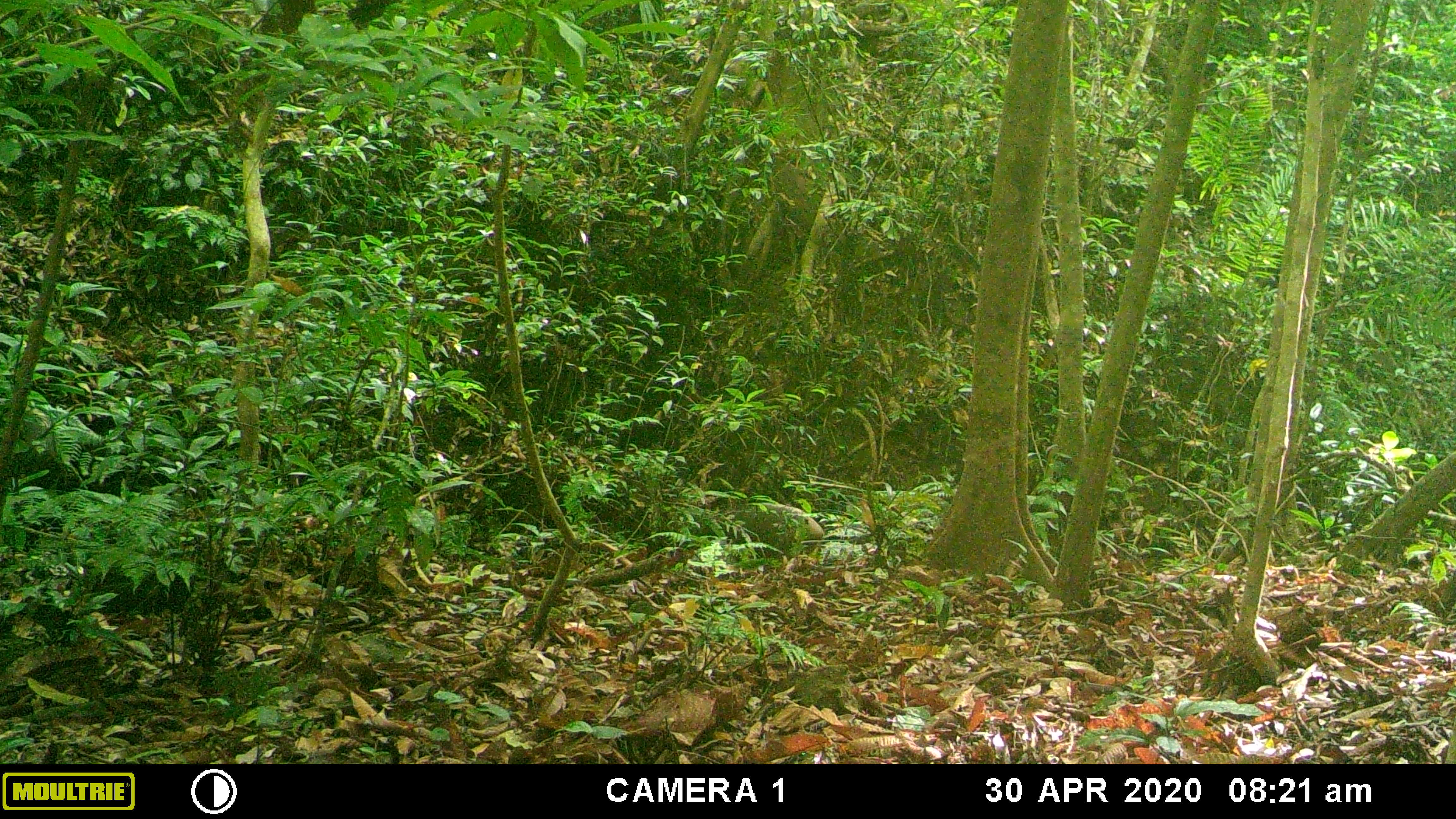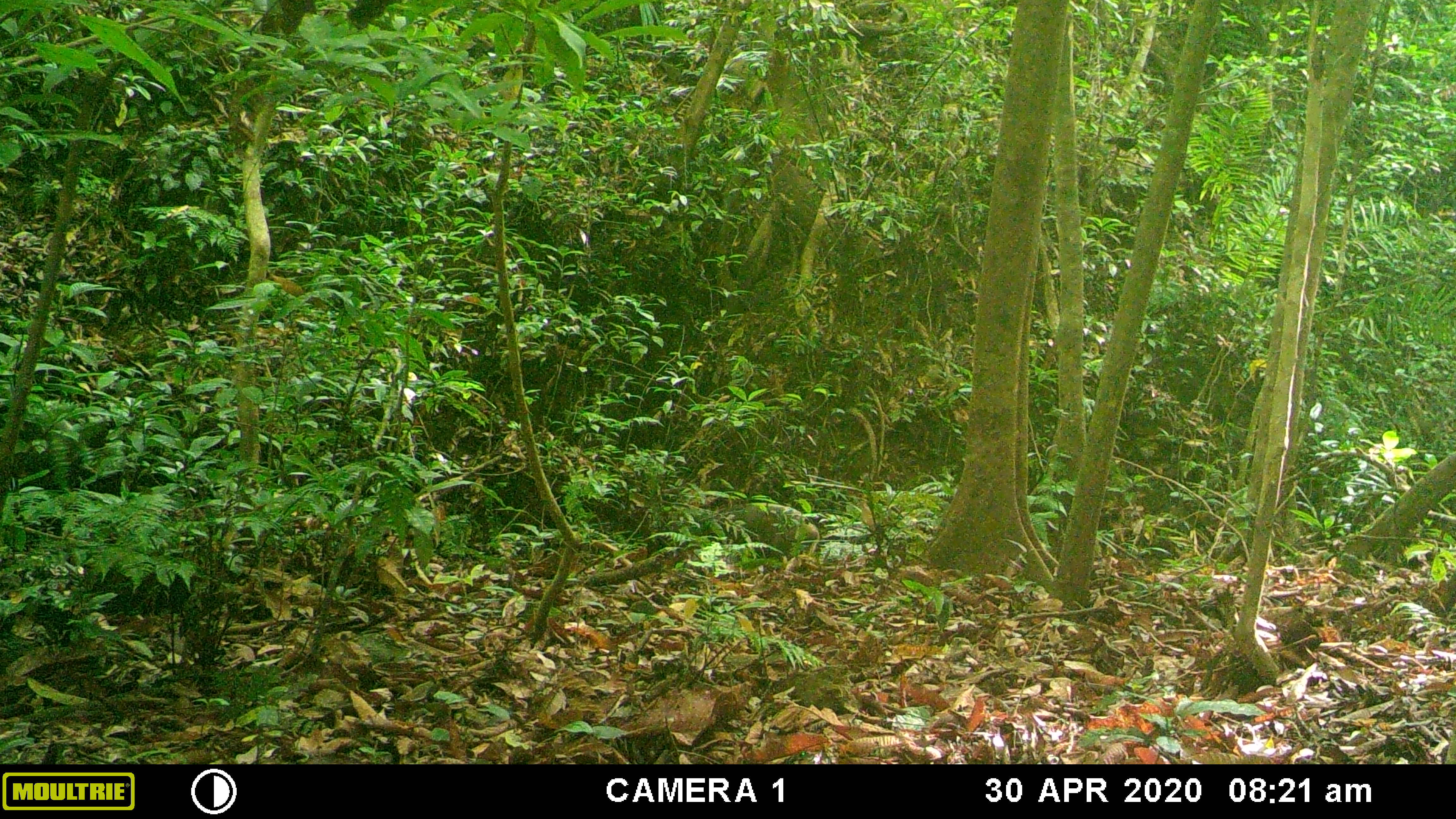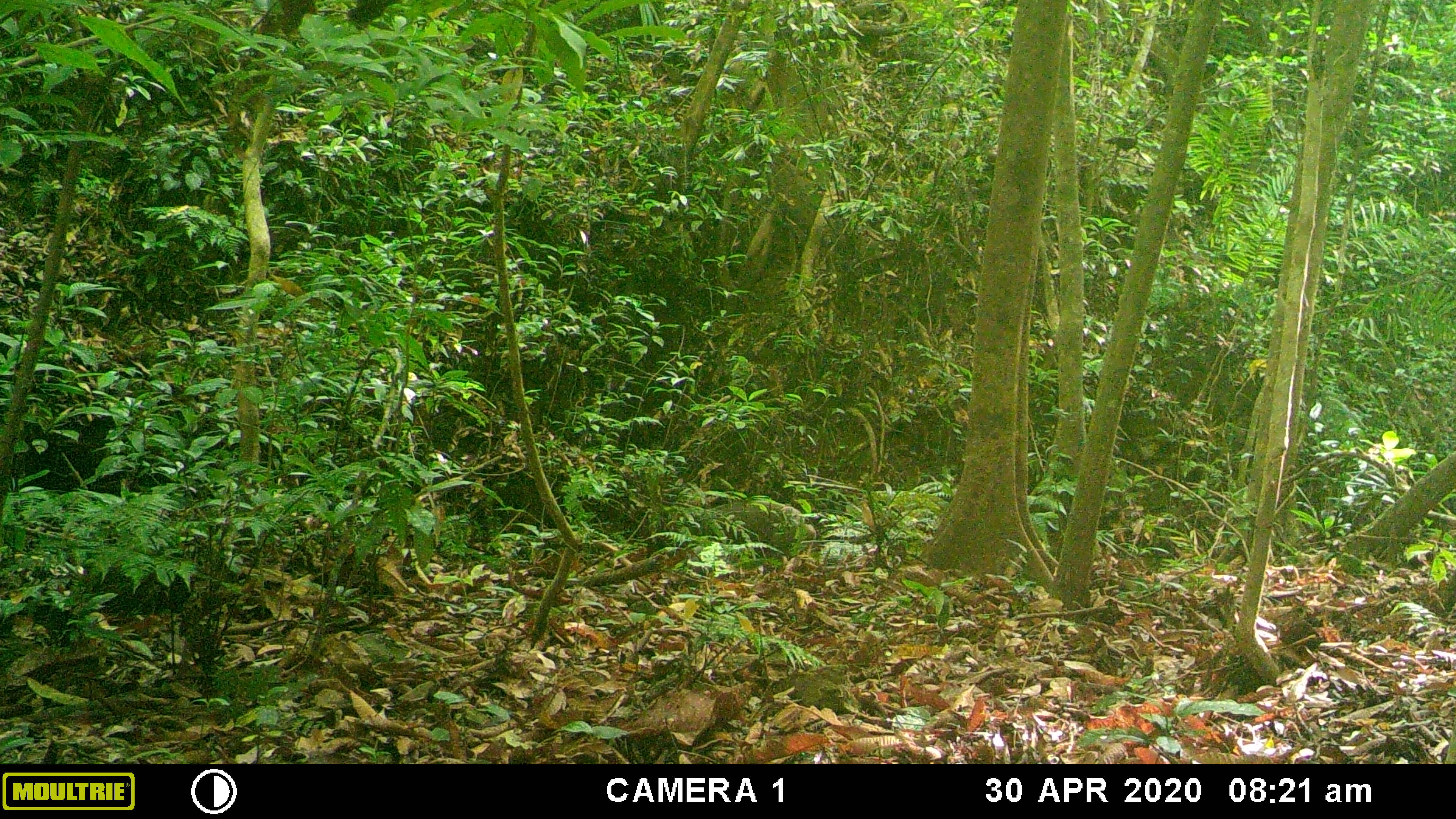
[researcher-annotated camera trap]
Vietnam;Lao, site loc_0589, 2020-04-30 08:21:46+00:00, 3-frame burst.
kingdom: Animalia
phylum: Chordata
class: Mammalia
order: Artiodactyla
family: Suidae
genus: Sus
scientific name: Sus scrofa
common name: eurasian wild pig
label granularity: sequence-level